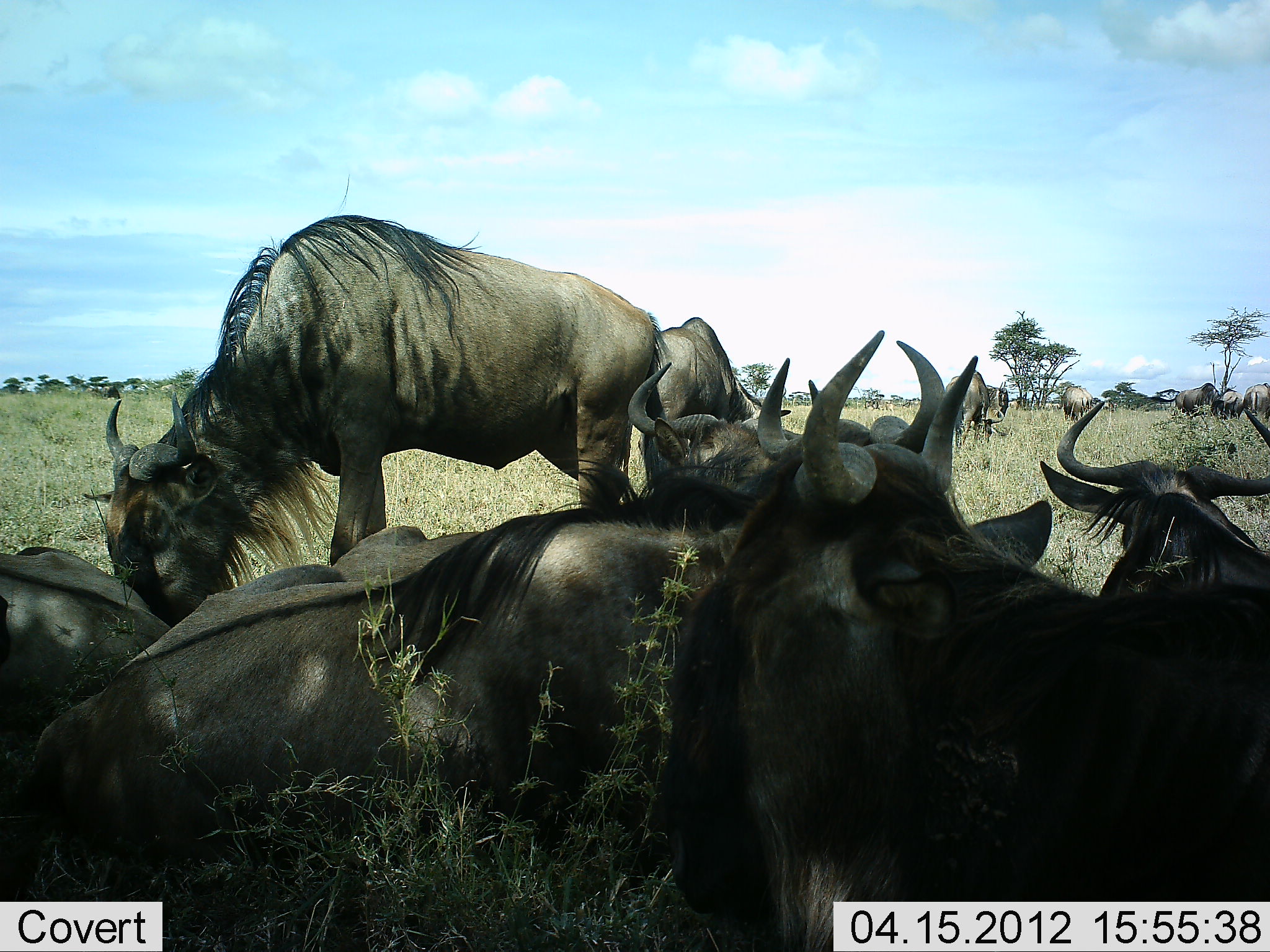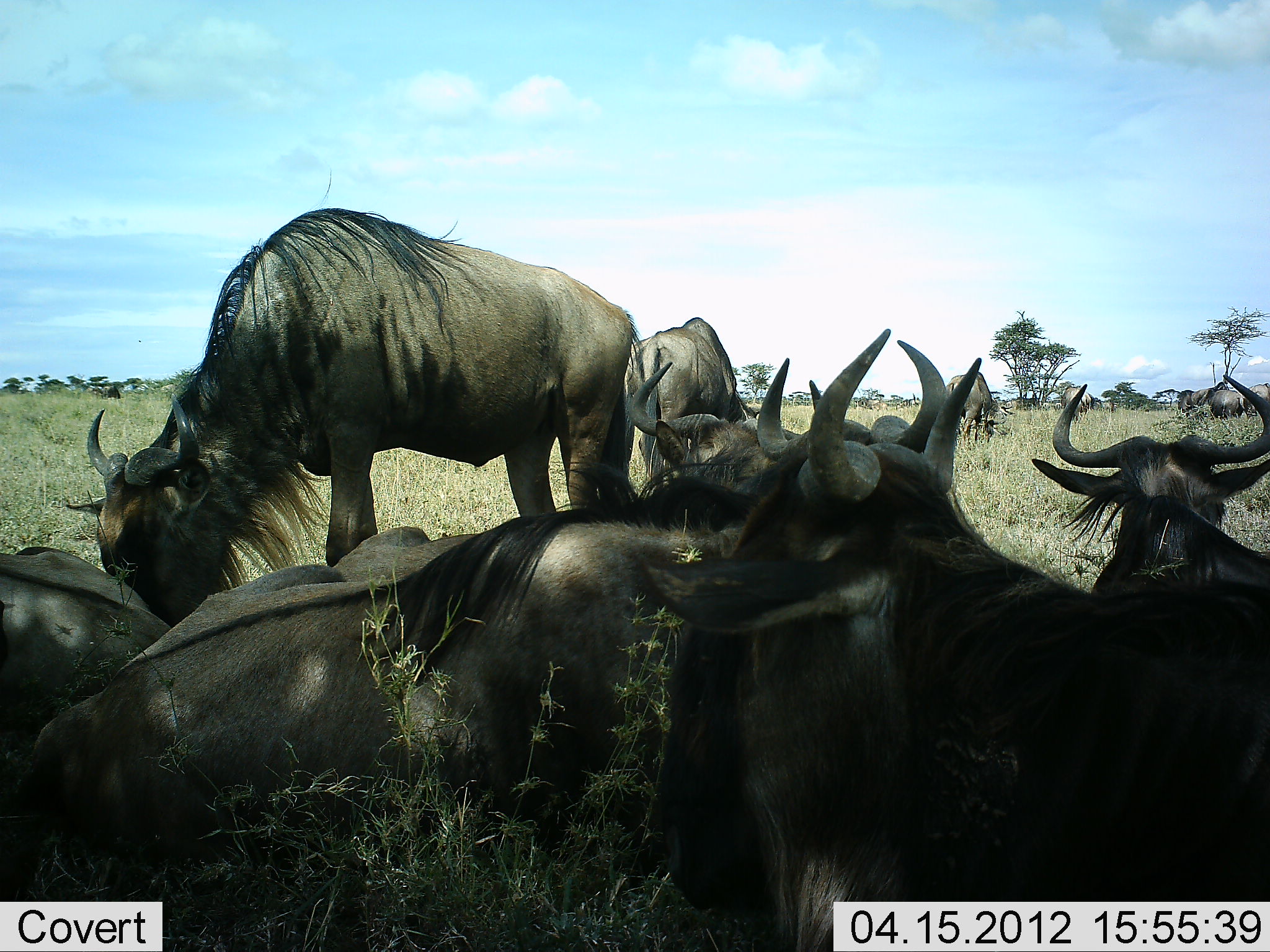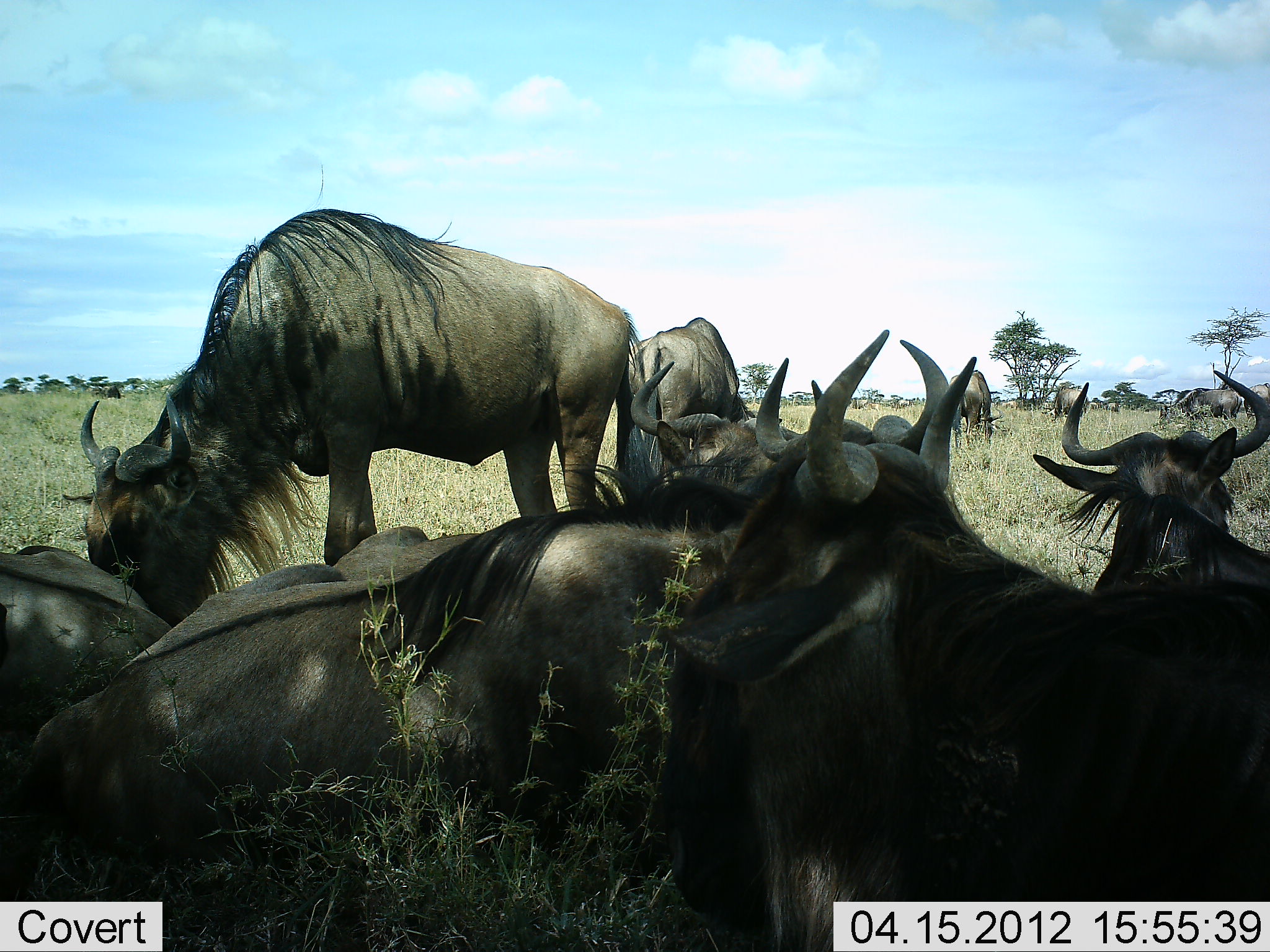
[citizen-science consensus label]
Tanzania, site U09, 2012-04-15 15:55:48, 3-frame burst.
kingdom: Animalia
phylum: Chordata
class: Mammalia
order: Artiodactyla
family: Bovidae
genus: Connochaetes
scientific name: Connochaetes taurinus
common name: blue wildebeest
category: wildebeest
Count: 11-50.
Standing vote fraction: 32%.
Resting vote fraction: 100%.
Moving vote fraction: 11%.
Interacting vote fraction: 11%.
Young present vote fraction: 0%.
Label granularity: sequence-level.